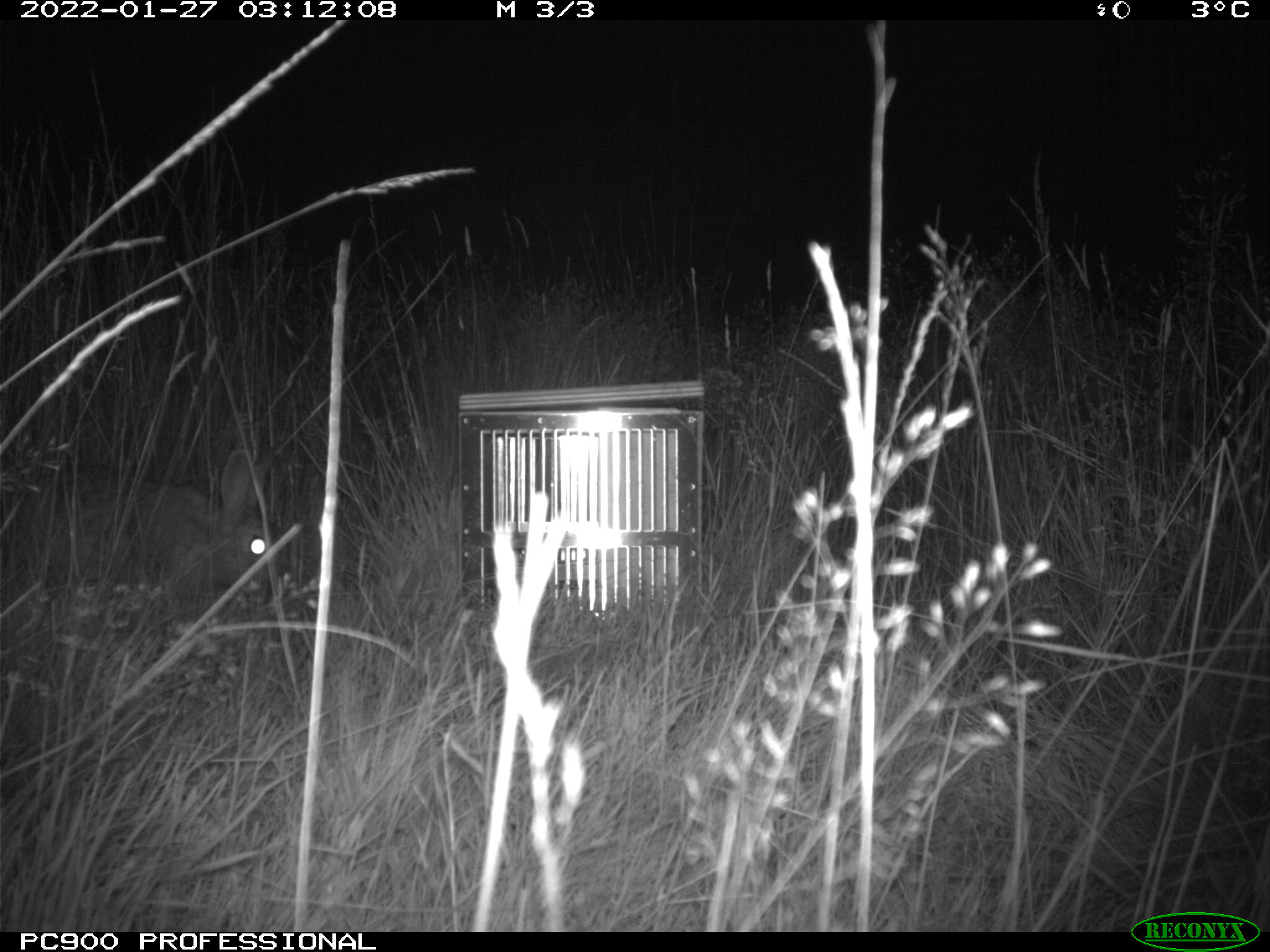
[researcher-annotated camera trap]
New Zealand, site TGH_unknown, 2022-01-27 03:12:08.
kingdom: Animalia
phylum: Chordata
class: Mammalia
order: Lagomorpha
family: Leporidae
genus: Oryctolagus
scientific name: Oryctolagus cuniculus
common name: european rabbit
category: rabbit